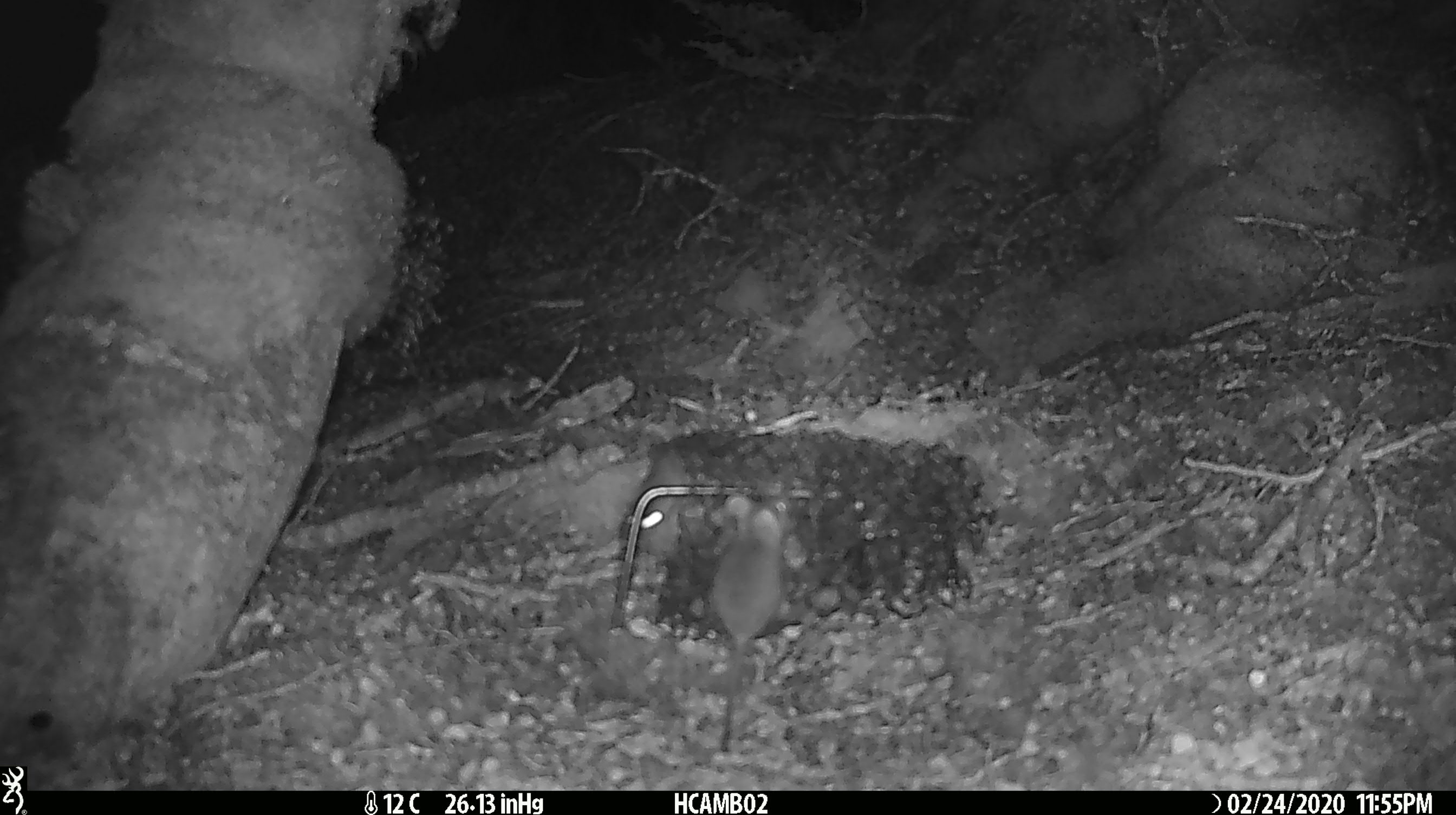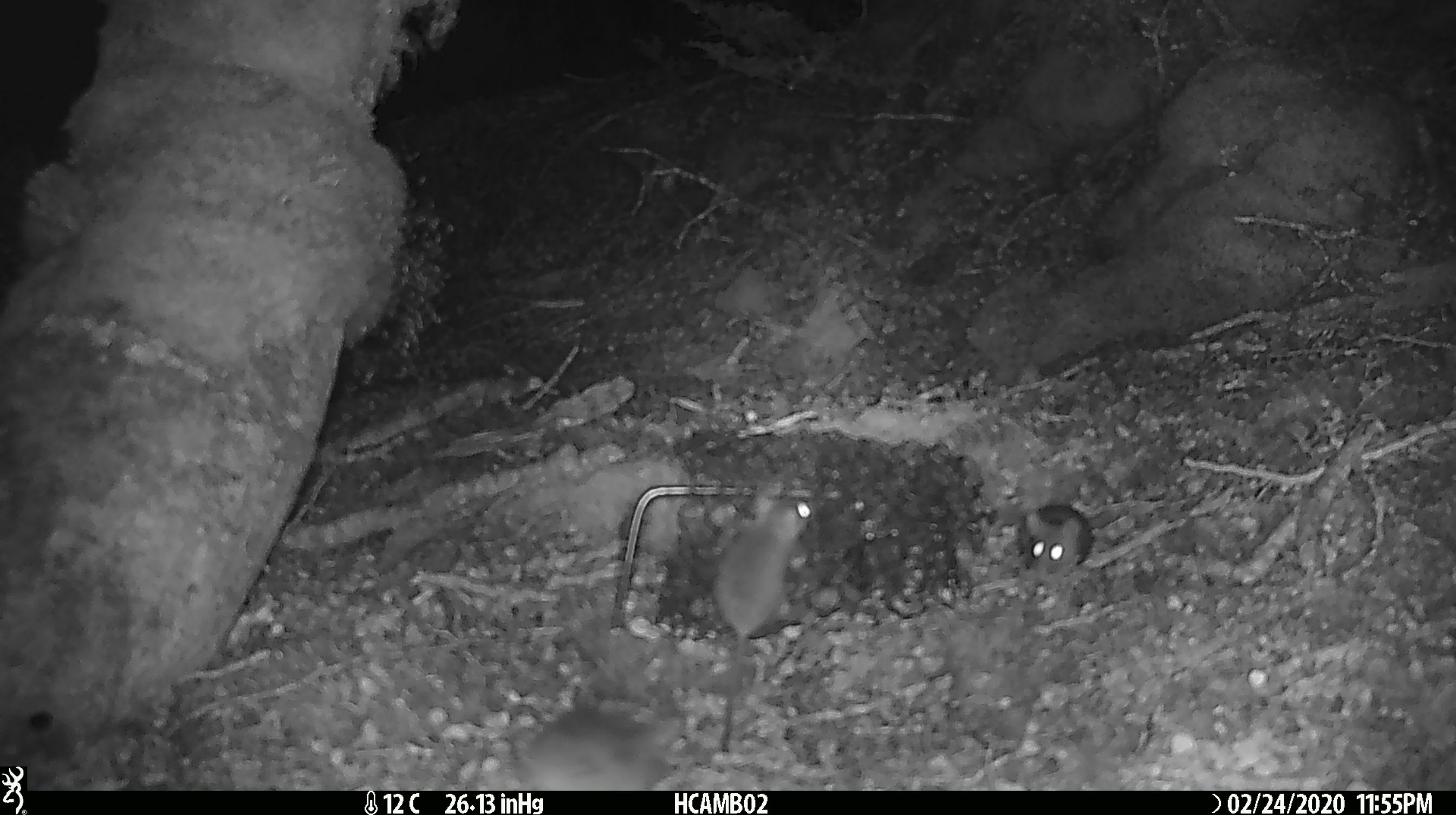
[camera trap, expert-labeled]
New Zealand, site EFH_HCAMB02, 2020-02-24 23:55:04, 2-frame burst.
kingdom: Animalia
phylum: Chordata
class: Mammalia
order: Rodentia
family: Muridae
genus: Mus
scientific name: Mus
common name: mouse